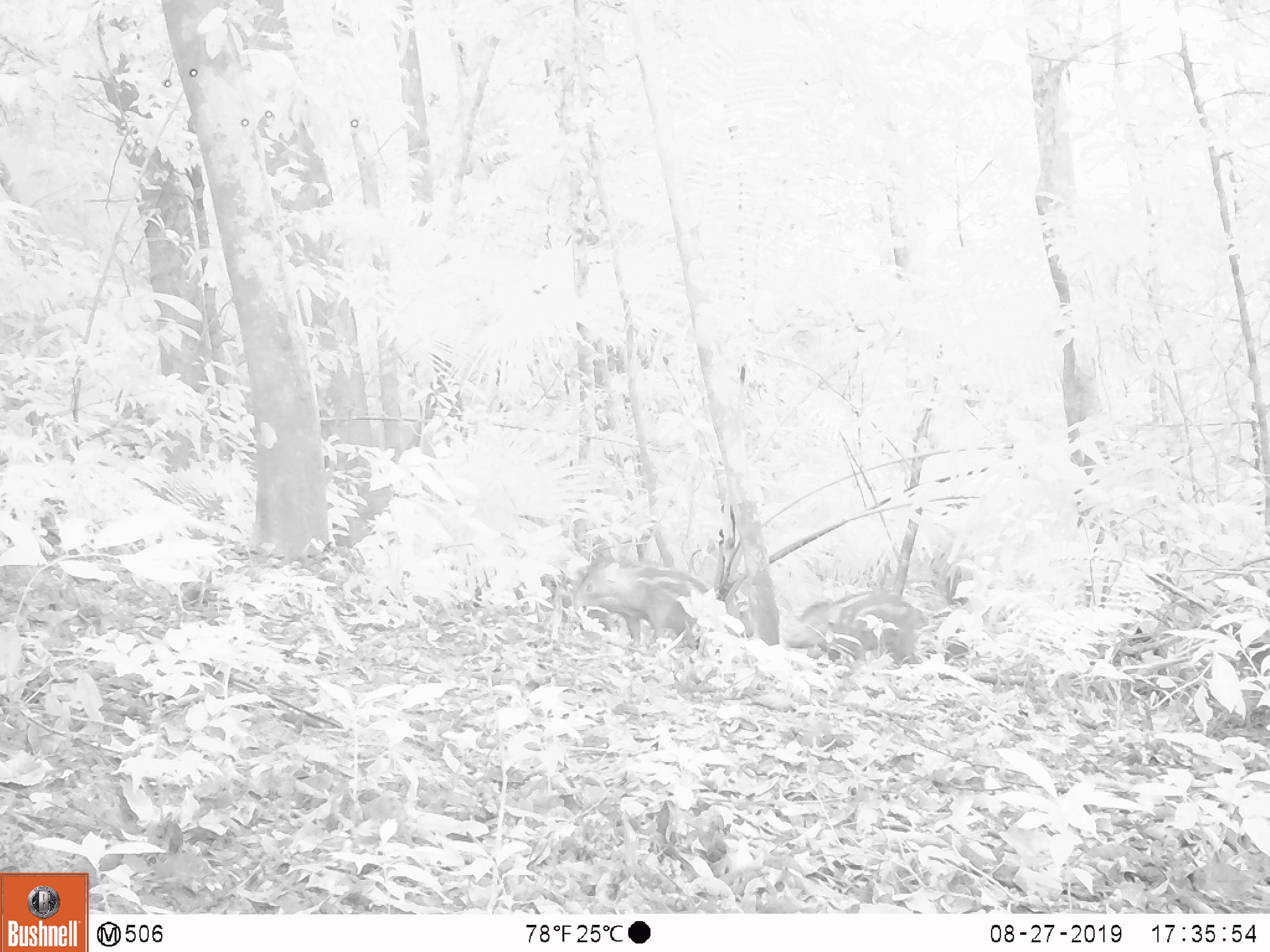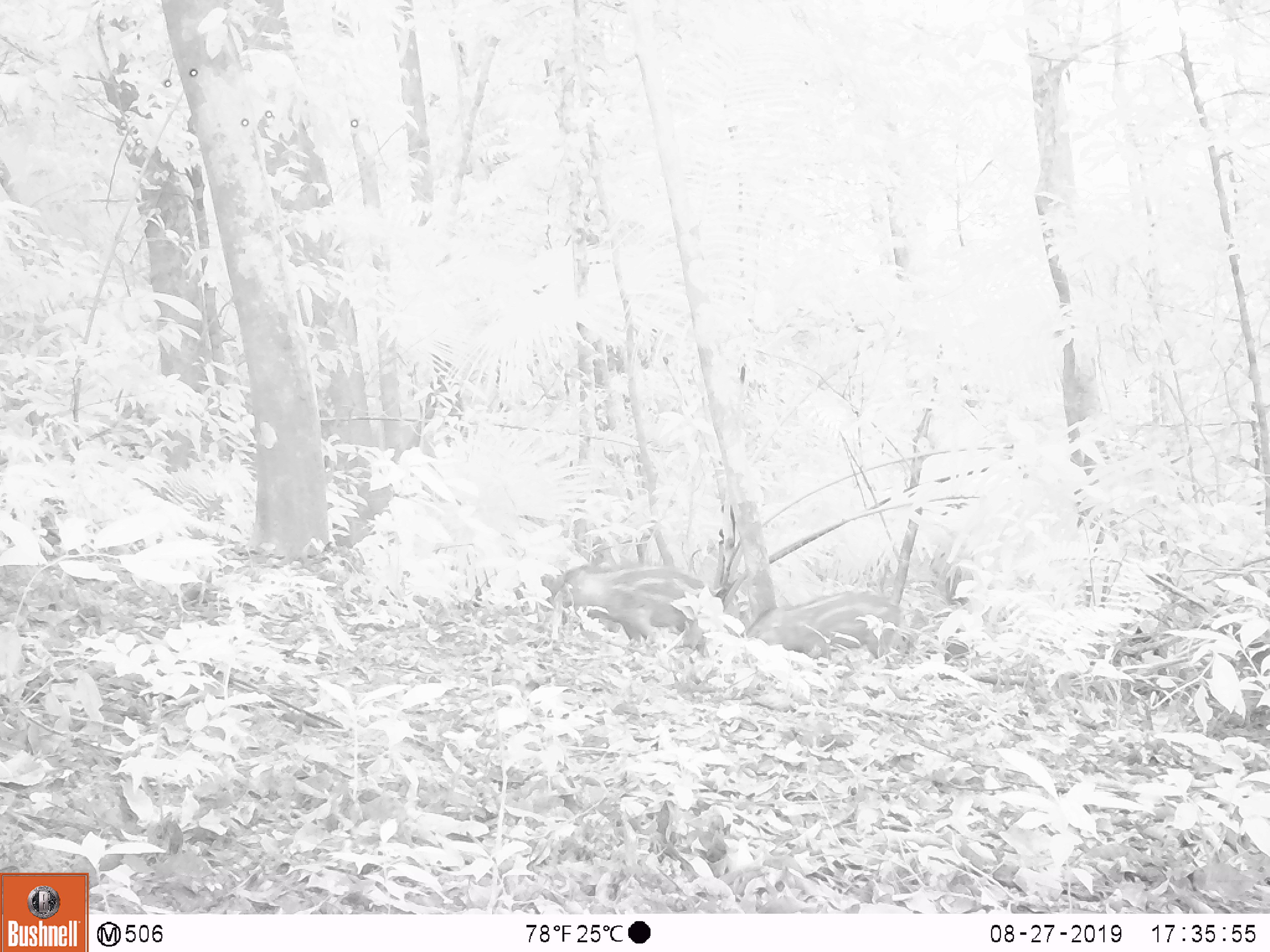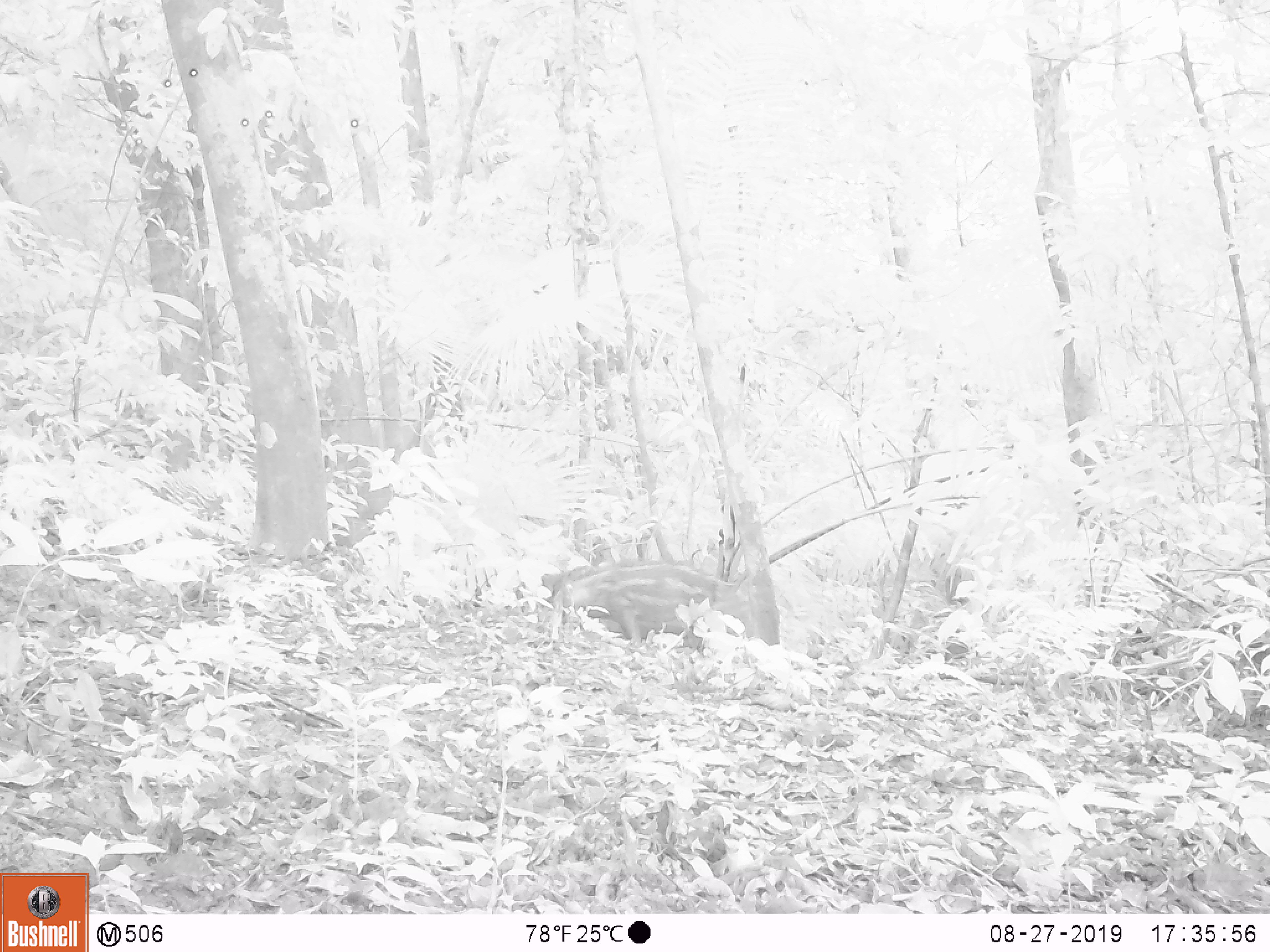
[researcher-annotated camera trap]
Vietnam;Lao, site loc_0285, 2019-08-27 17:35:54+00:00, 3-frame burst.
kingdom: Animalia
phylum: Chordata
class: Mammalia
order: Artiodactyla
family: Suidae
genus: Sus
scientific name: Sus scrofa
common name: eurasian wild pig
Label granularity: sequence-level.